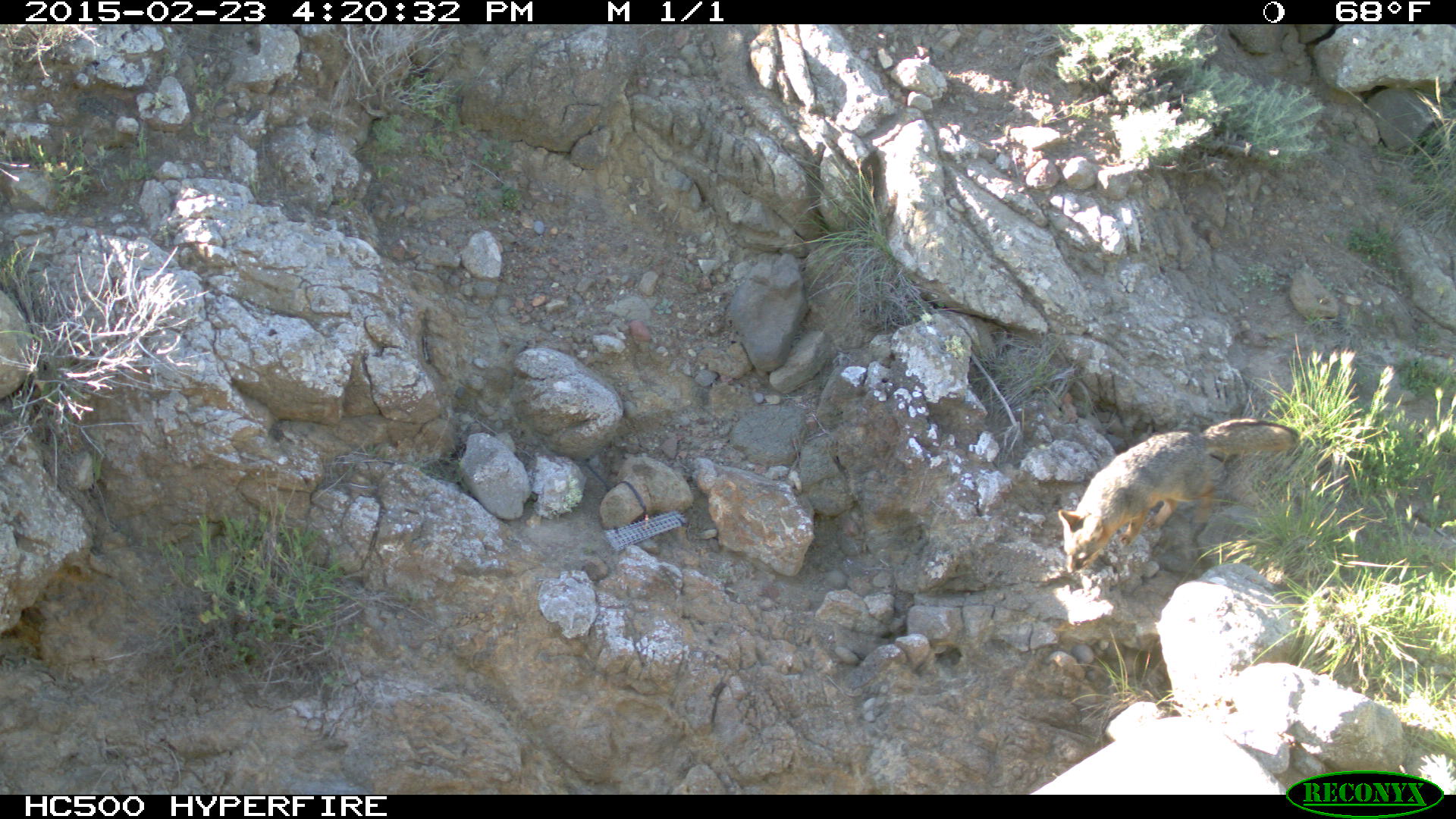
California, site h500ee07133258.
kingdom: Animalia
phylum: Chordata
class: Mammalia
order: Carnivora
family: Canidae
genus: Urocyon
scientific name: Urocyon littoralis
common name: island fox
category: fox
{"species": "fox (island fox) (Urocyon littoralis)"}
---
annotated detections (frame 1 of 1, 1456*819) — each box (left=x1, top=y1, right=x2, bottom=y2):
fox: (left=1058, top=419, right=1298, bottom=573)